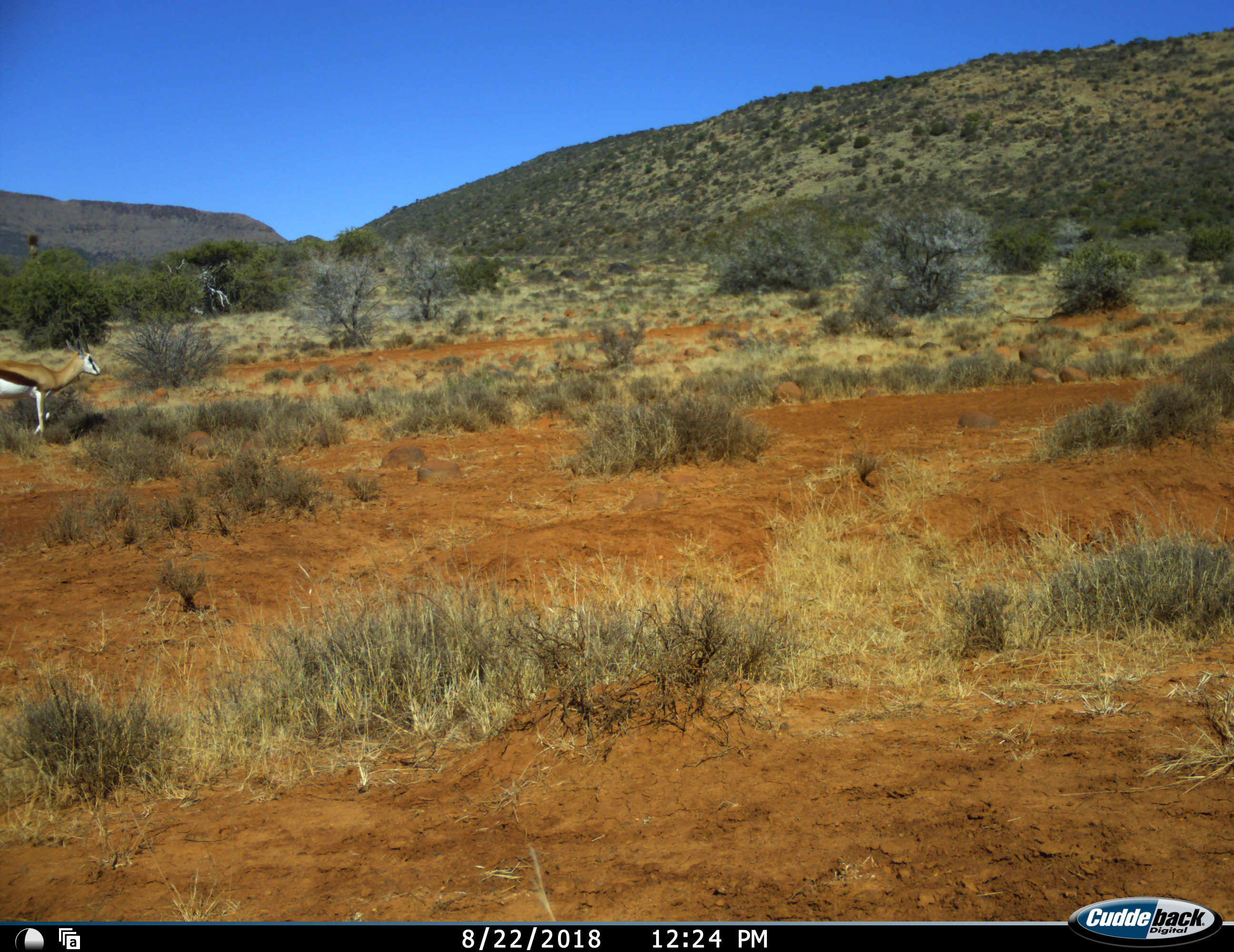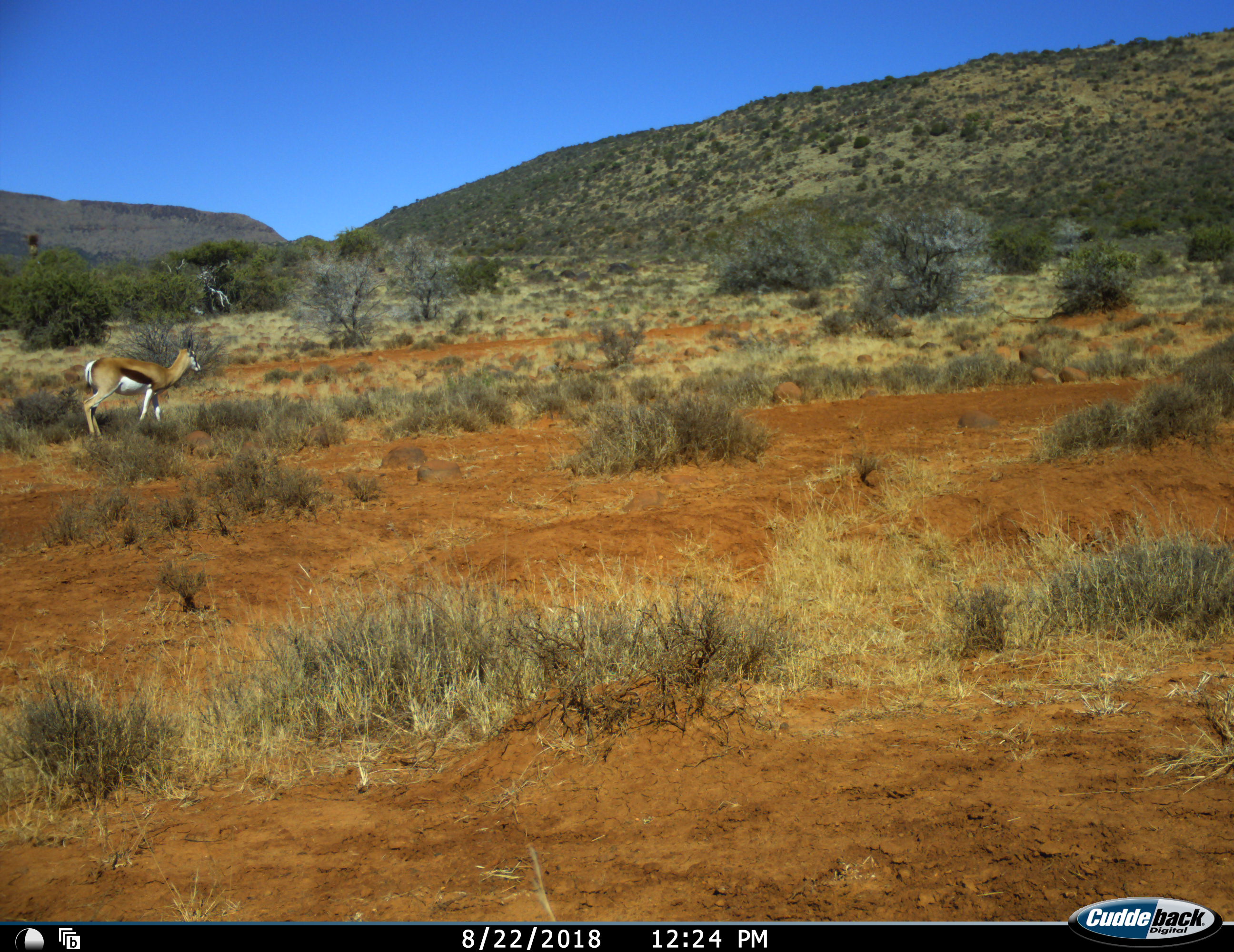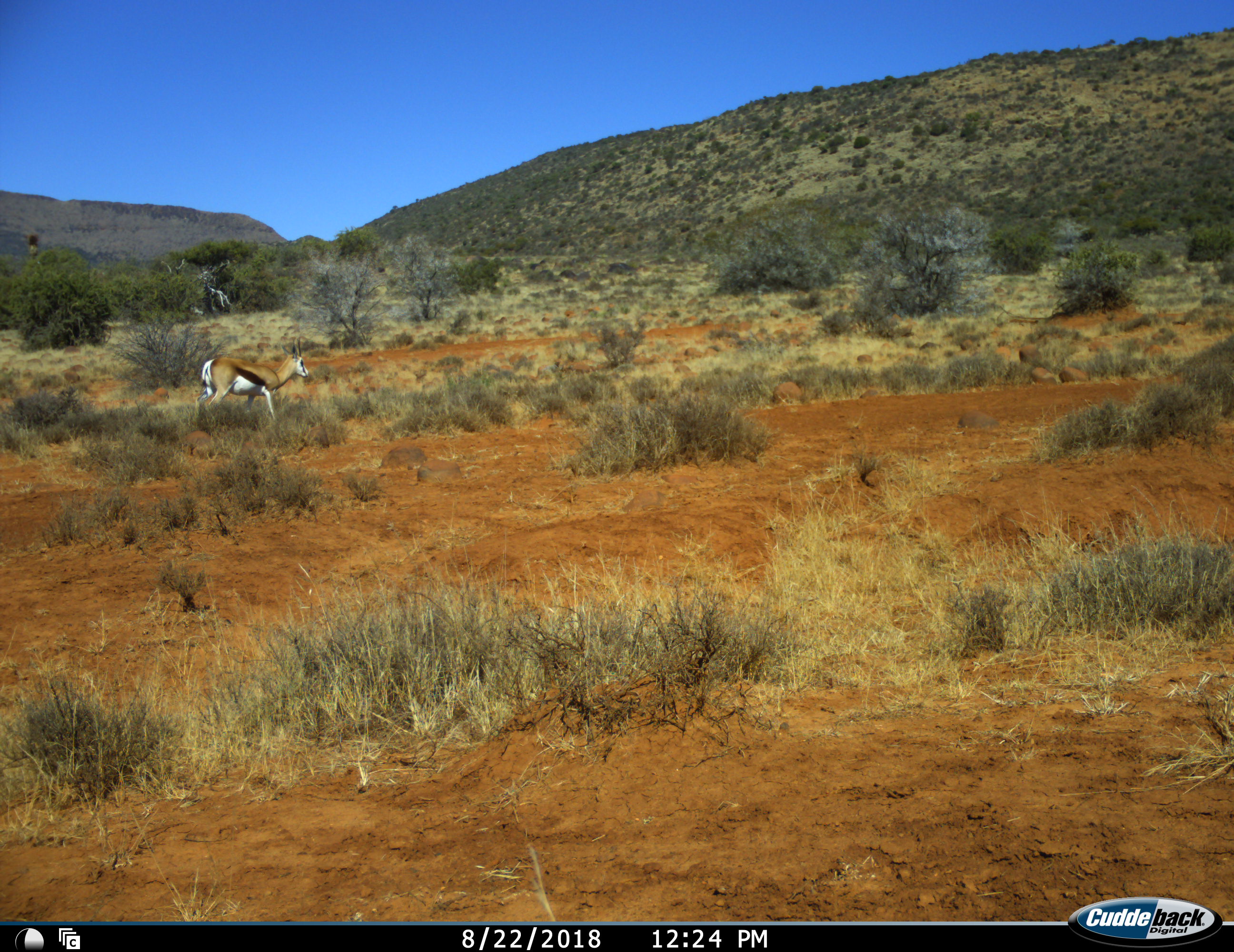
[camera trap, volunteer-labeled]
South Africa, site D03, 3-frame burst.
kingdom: Animalia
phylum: Chordata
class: Mammalia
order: Artiodactyla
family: Bovidae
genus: Antidorcas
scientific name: Antidorcas marsupialis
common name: springbok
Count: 1.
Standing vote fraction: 10%.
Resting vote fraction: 0%.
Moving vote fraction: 90%.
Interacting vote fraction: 0%.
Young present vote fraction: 0%.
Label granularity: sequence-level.